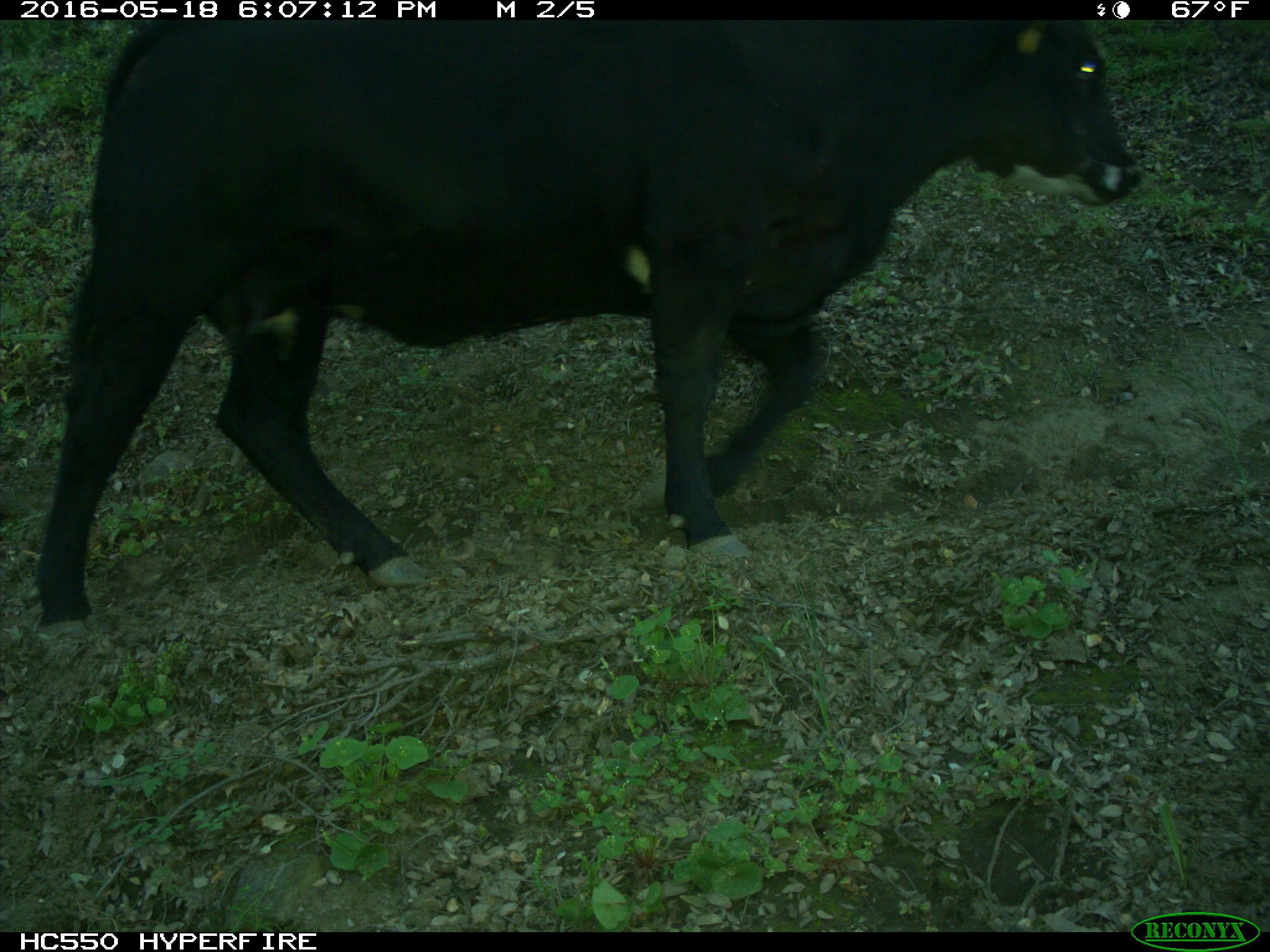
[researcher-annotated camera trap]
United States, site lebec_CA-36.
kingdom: Animalia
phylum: Chordata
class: Mammalia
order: Artiodactyla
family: Bovidae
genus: Bos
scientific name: Bos taurus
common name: domestic cow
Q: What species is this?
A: Bos taurus (domestic cow).